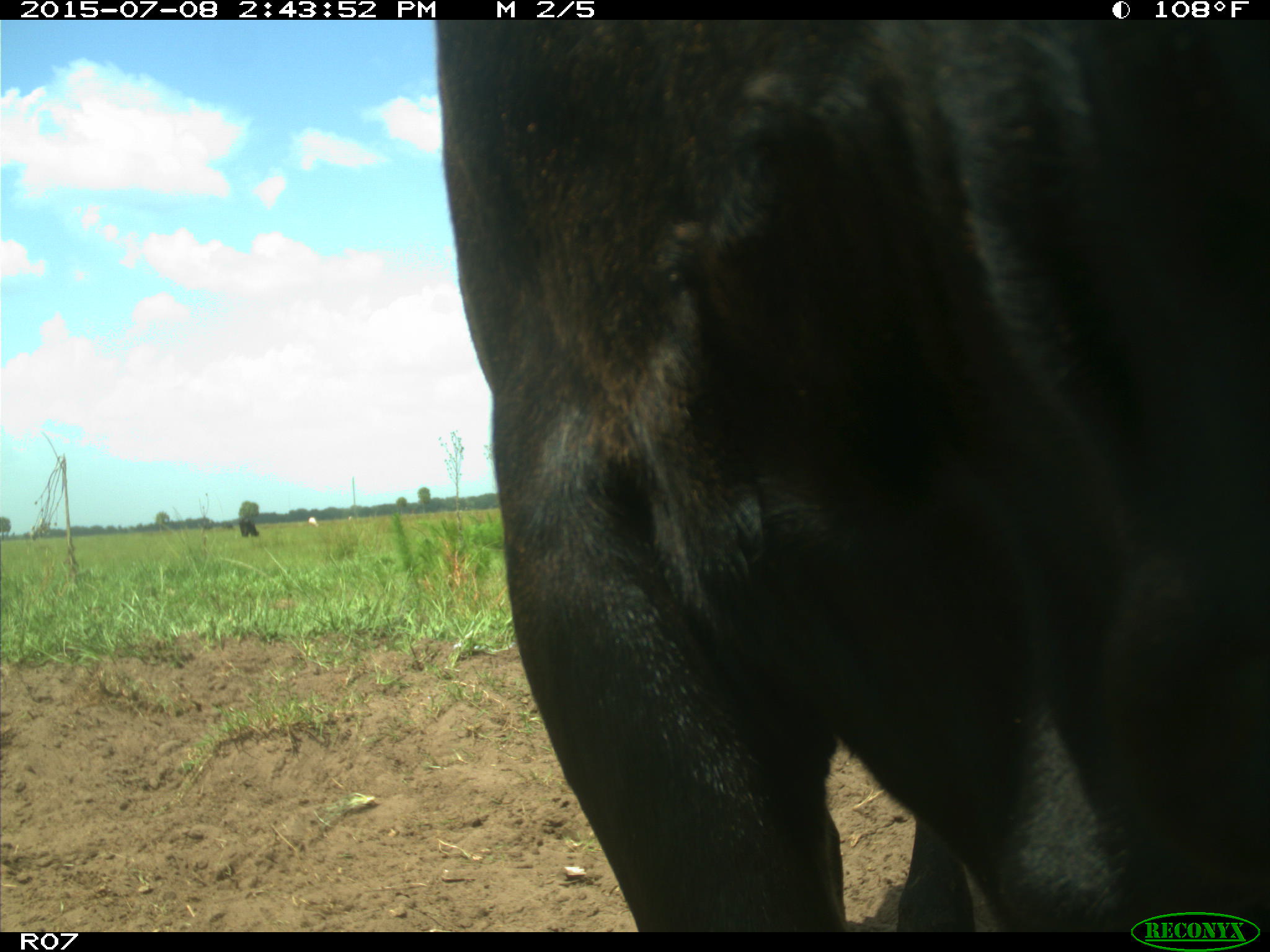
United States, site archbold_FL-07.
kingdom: Animalia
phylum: Chordata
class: Mammalia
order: Artiodactyla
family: Bovidae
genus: Bos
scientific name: Bos taurus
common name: domestic cow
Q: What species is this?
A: Bos taurus (domestic cow).